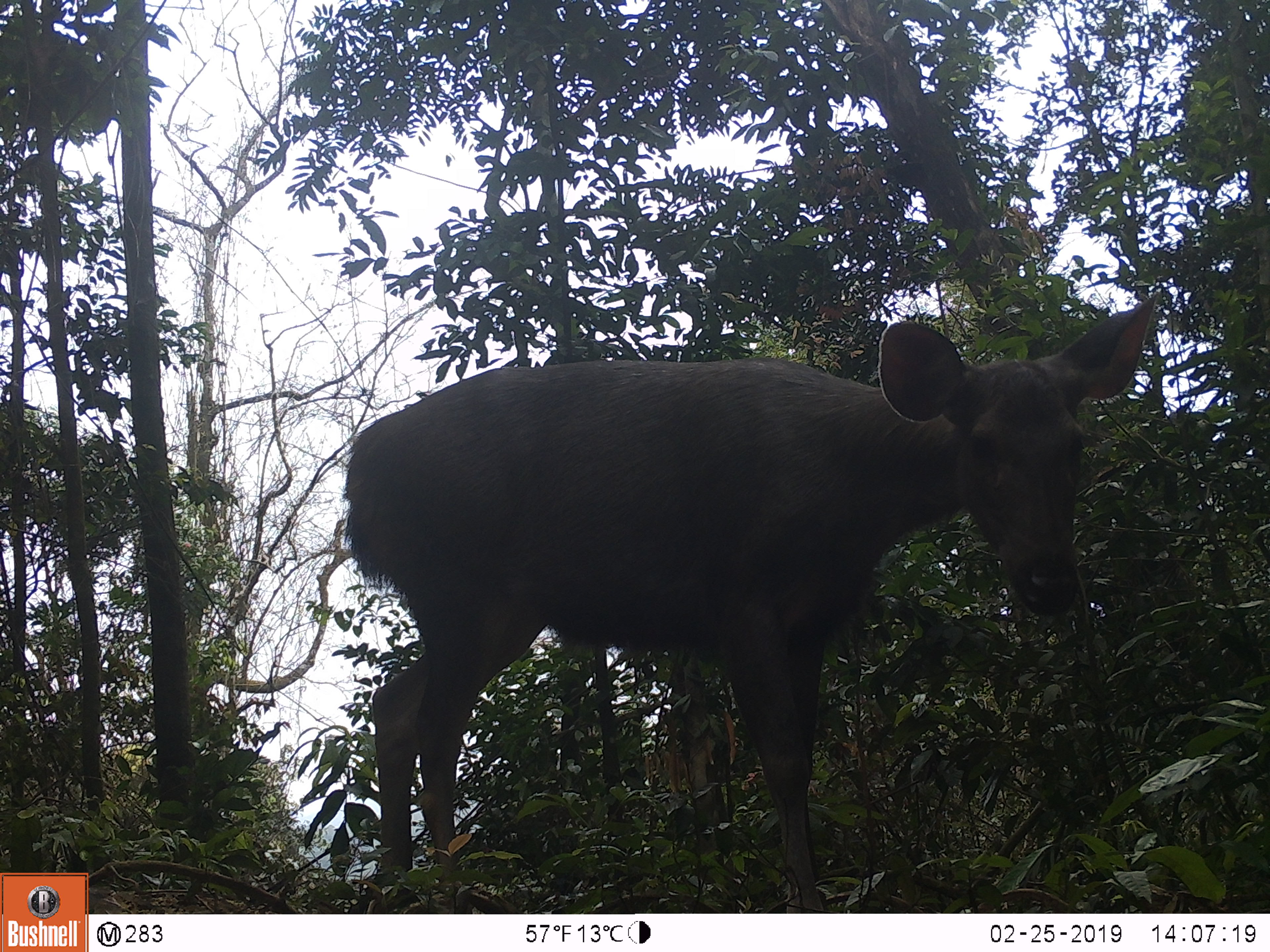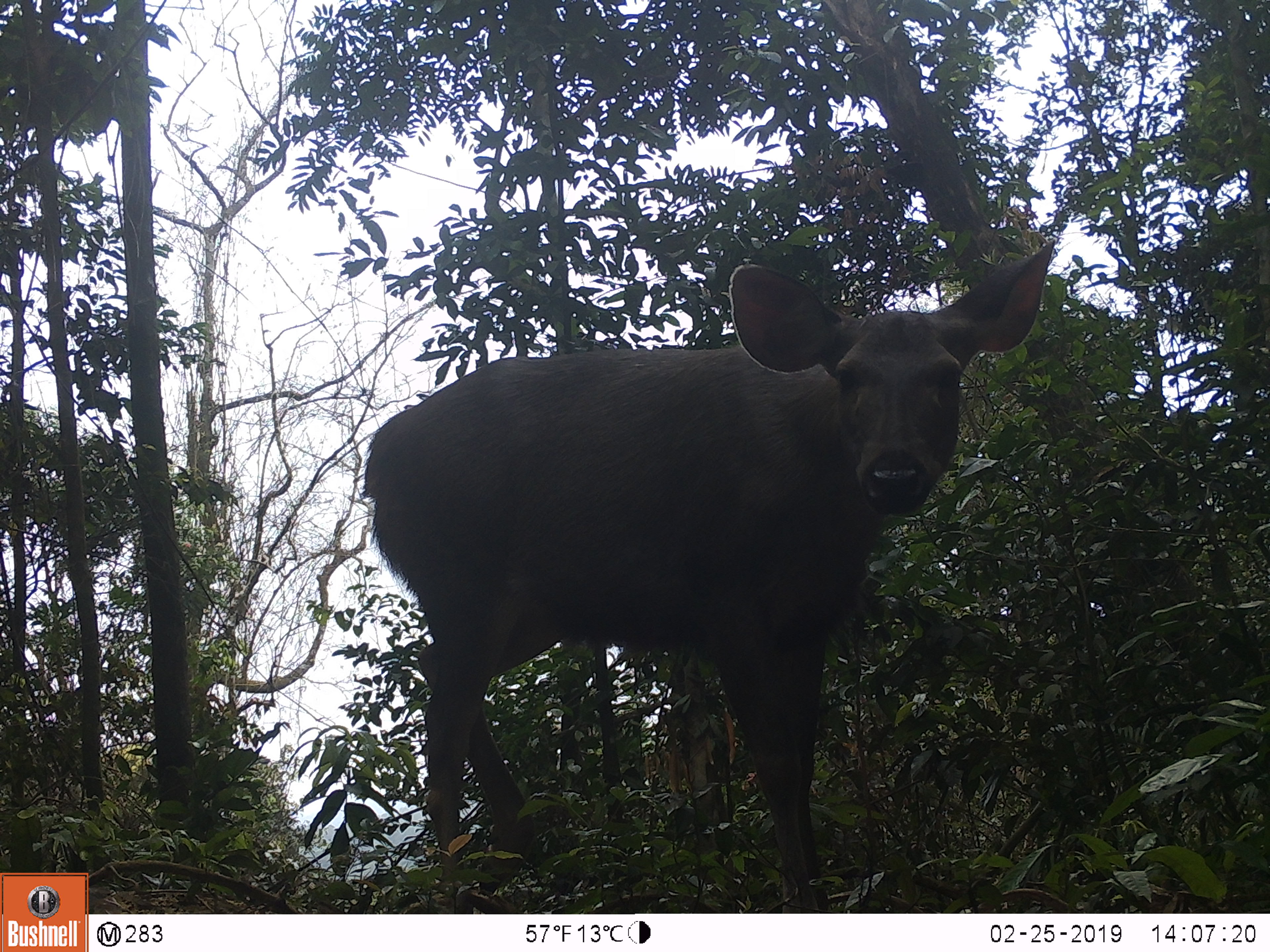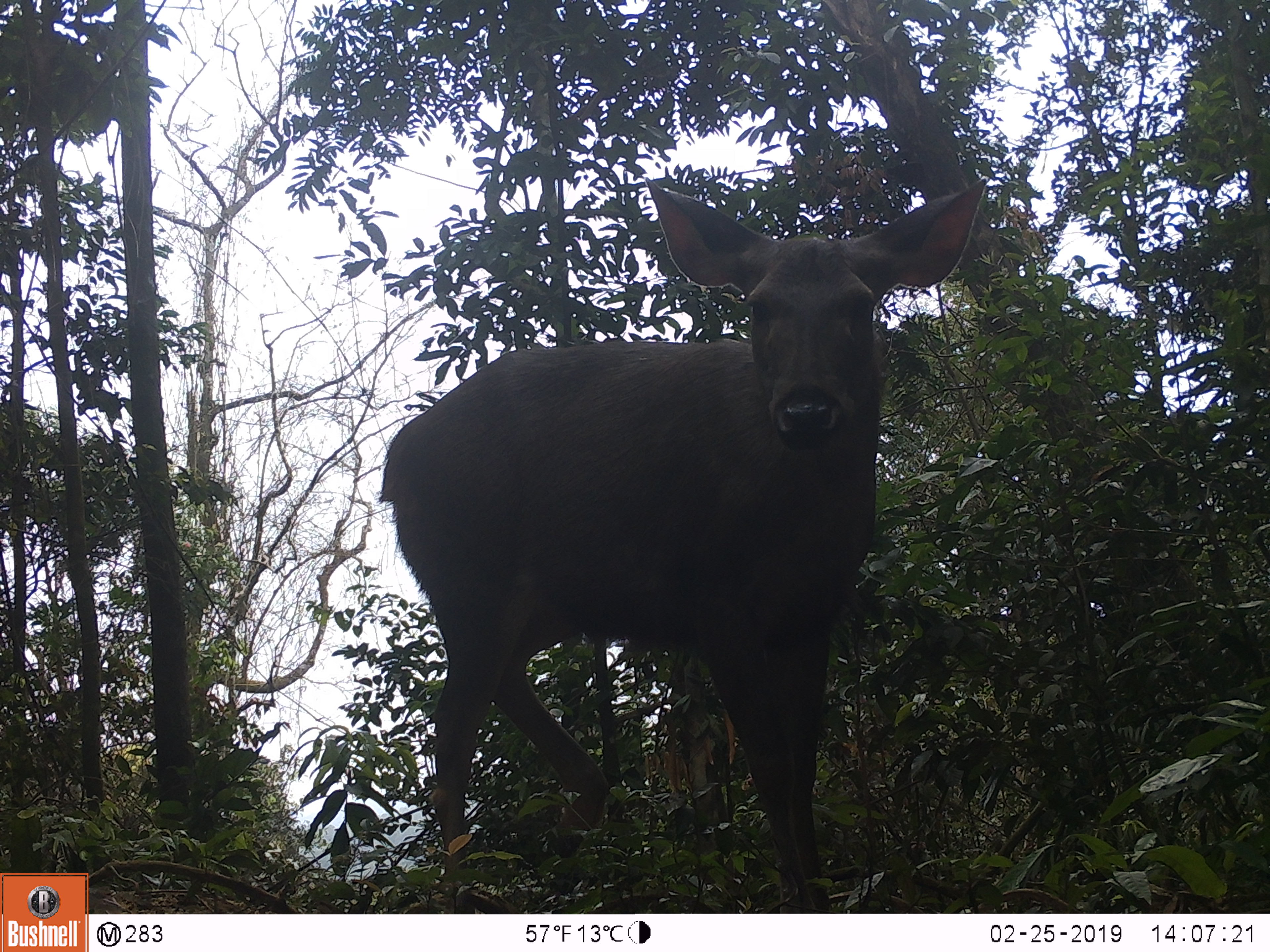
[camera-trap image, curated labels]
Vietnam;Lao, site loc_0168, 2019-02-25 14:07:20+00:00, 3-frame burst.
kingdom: Animalia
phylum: Chordata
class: Mammalia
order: Artiodactyla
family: Cervidae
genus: Rusa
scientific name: Rusa unicolor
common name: sambar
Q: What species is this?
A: Sambar (Rusa unicolor).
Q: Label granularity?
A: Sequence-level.